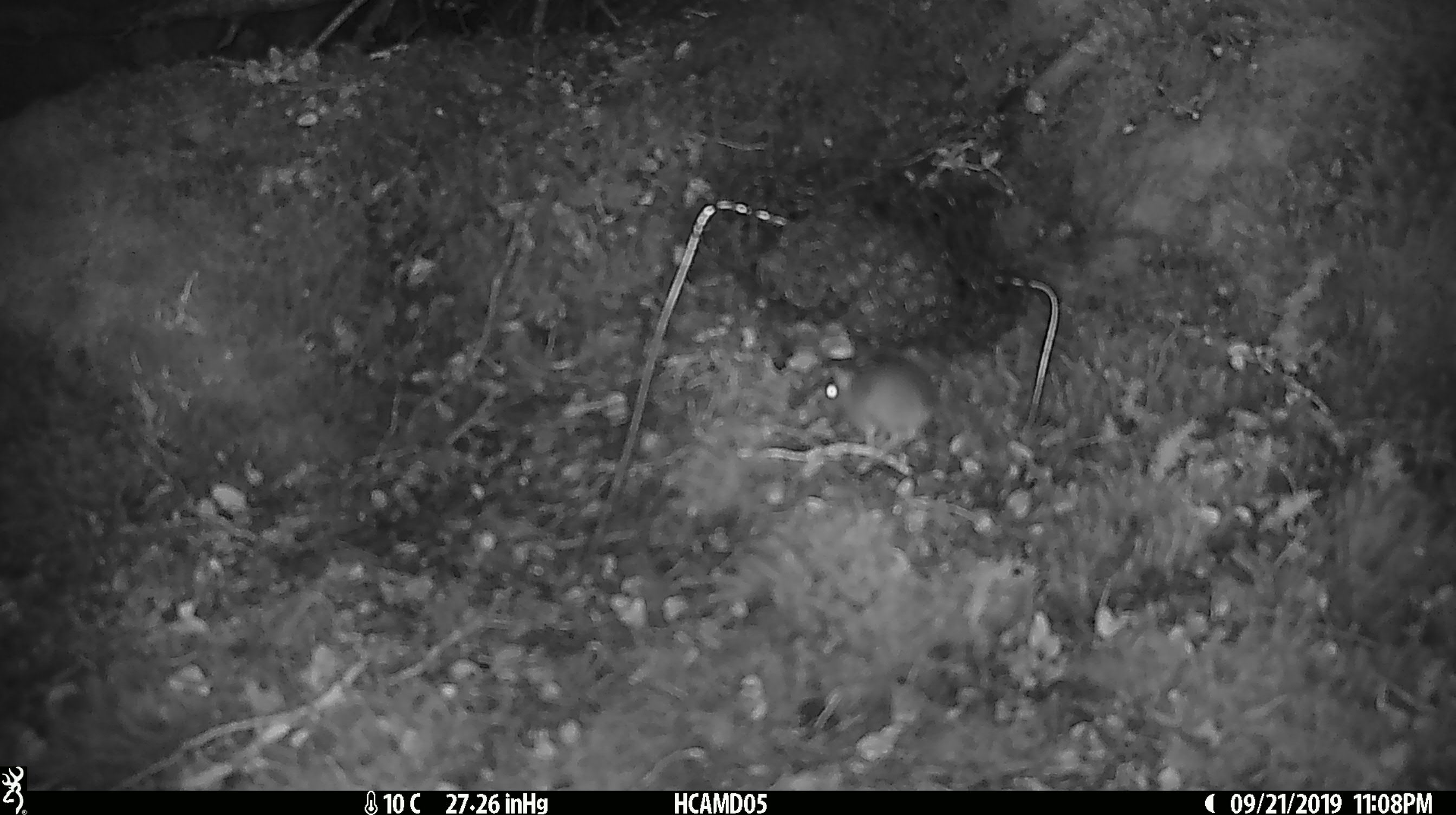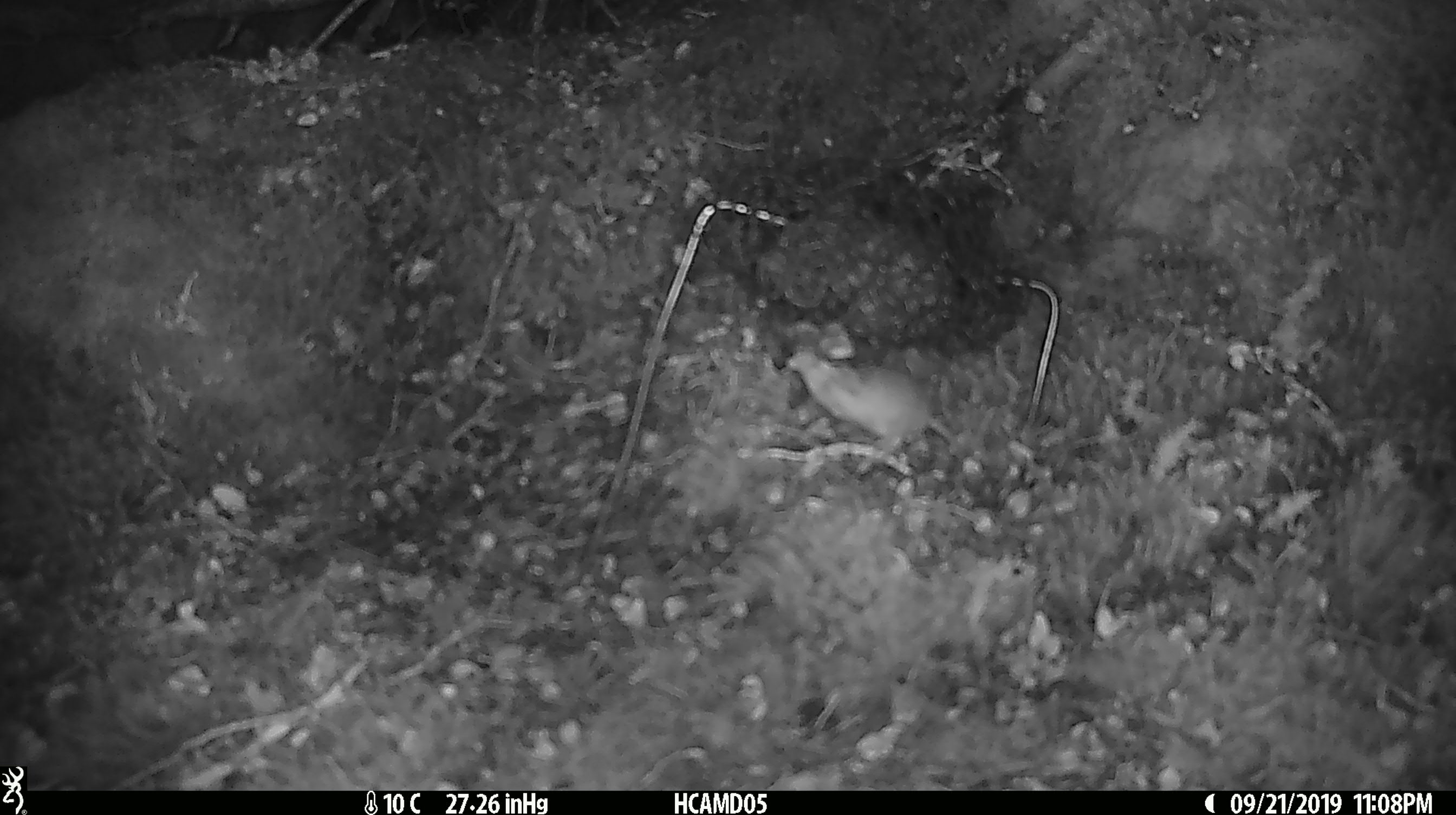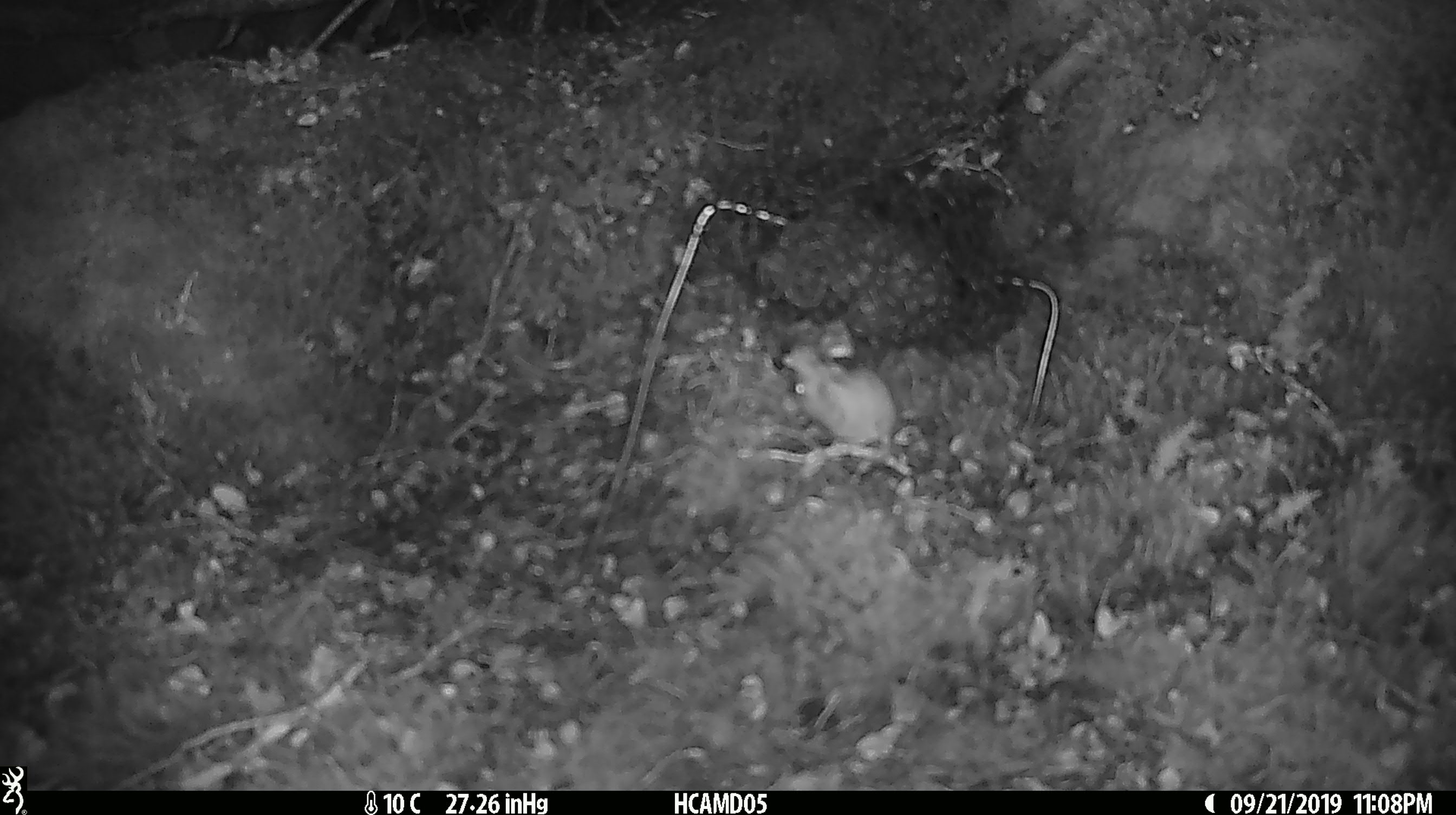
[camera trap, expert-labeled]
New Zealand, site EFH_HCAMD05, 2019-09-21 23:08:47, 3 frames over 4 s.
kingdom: Animalia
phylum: Chordata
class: Mammalia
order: Rodentia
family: Muridae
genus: Mus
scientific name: Mus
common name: mouse